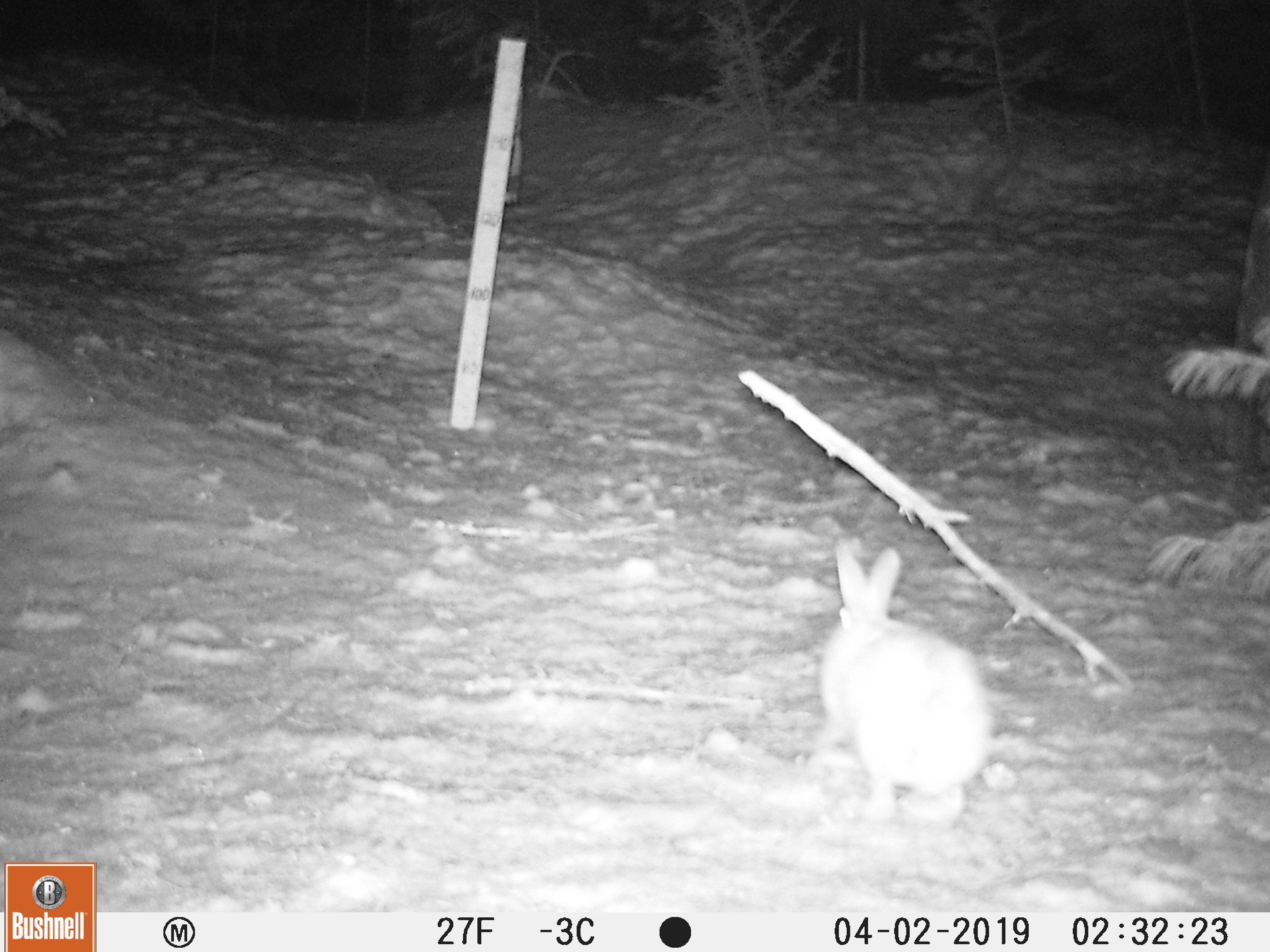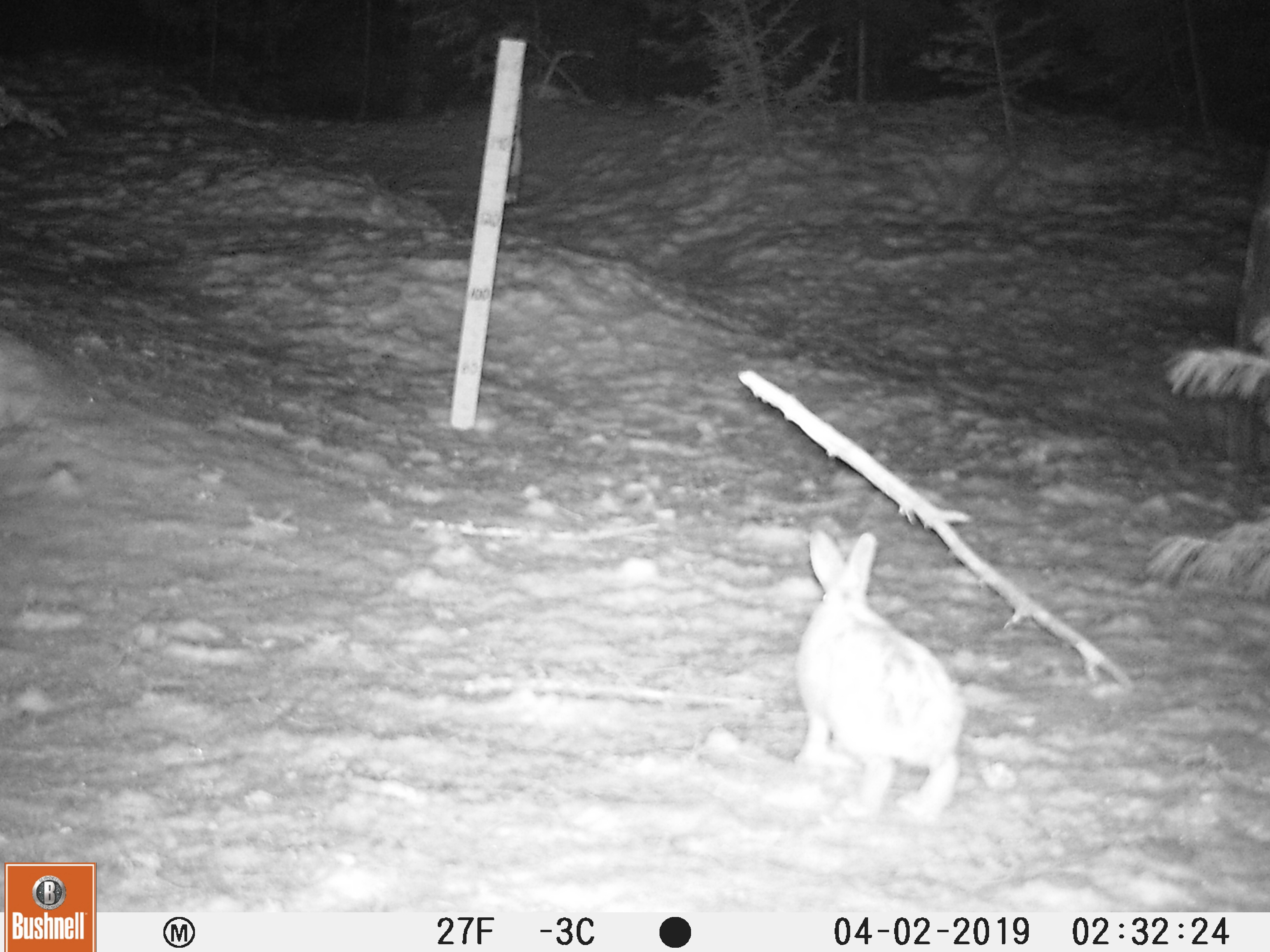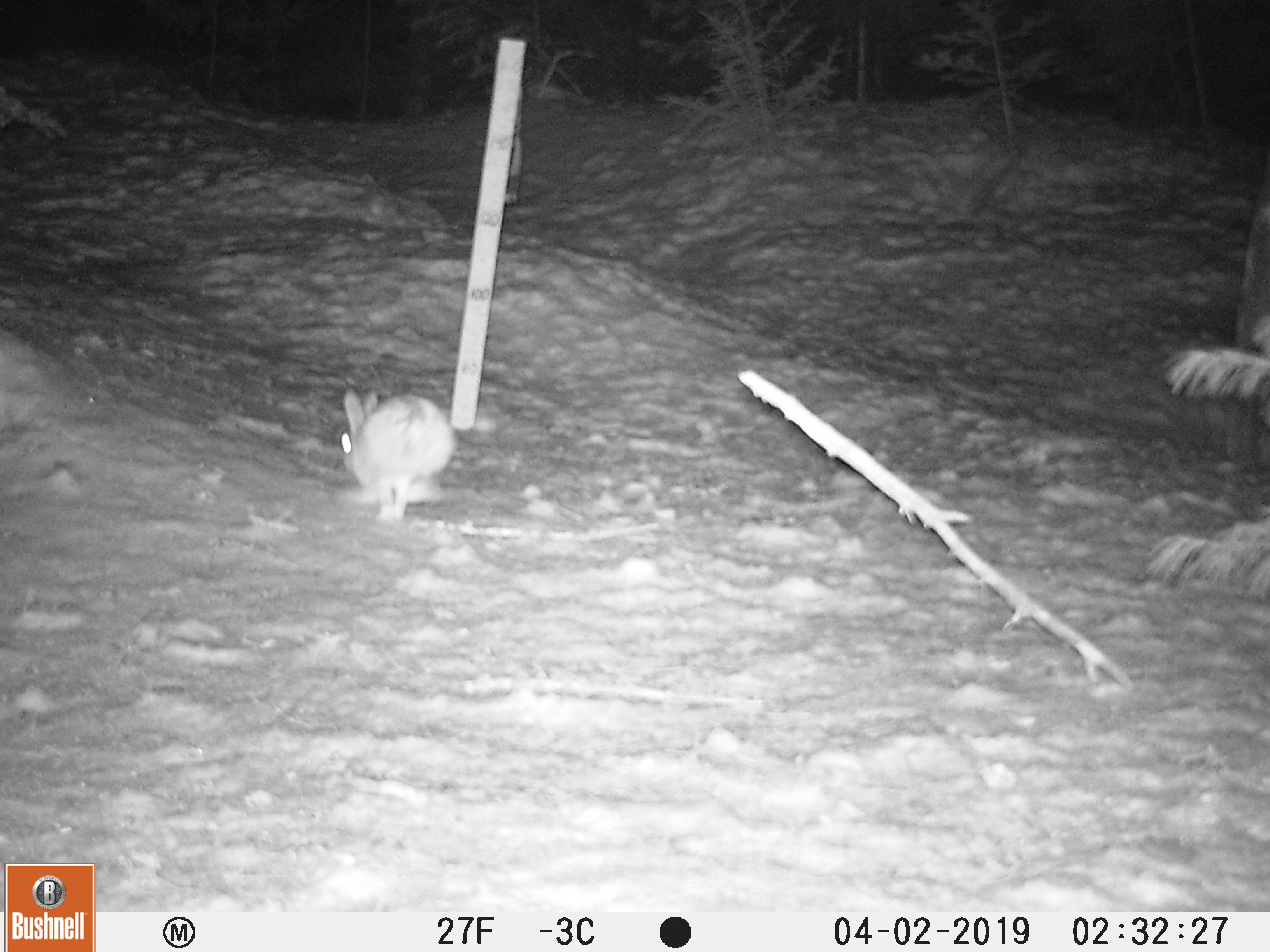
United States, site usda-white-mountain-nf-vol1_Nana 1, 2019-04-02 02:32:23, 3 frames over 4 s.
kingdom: Animalia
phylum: Chordata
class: Mammalia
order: Lagomorpha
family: Leporidae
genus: Lepus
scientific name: Lepus americanus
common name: snowshoe hare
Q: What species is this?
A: Snowshoe hare (Lepus americanus).